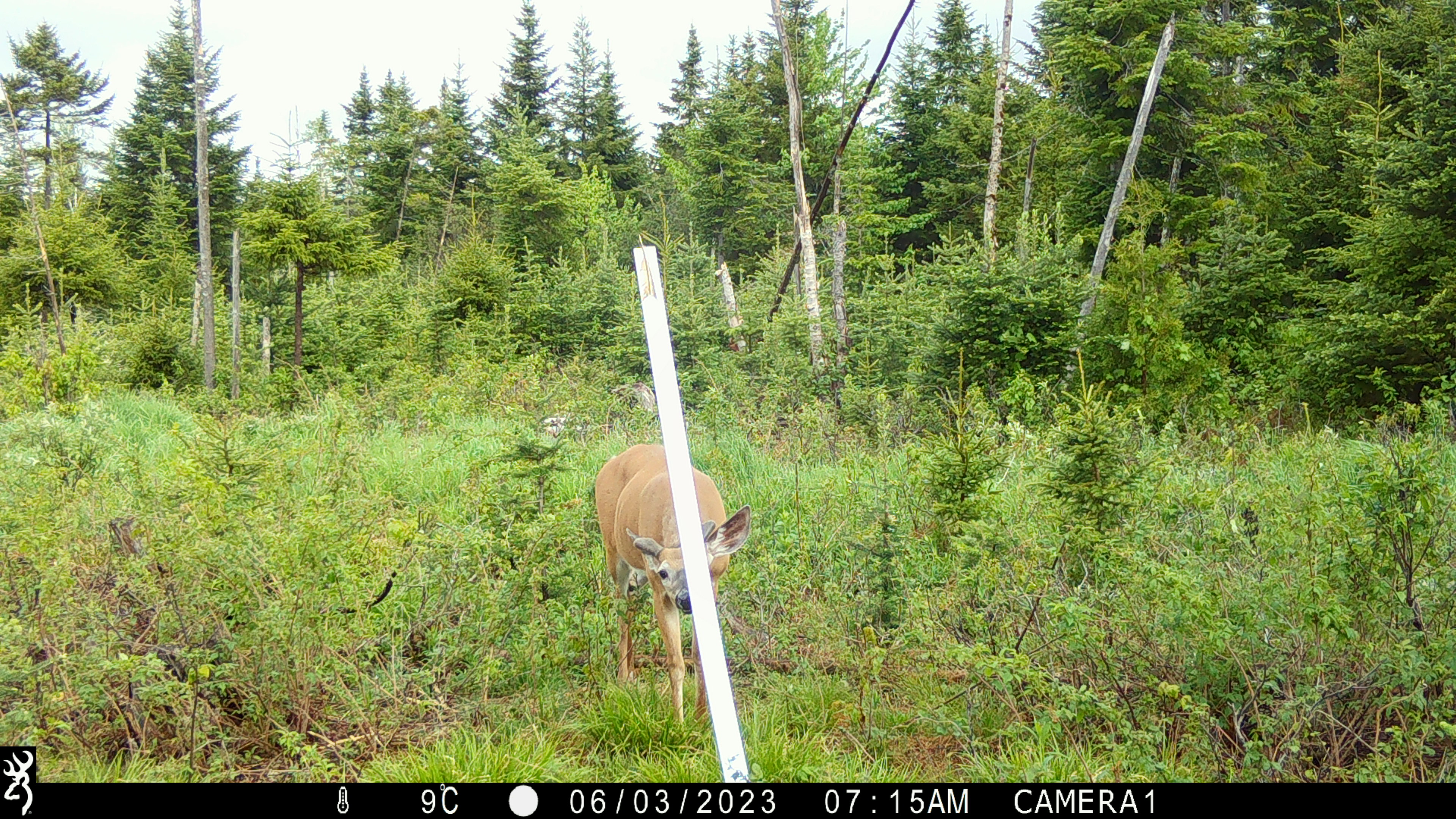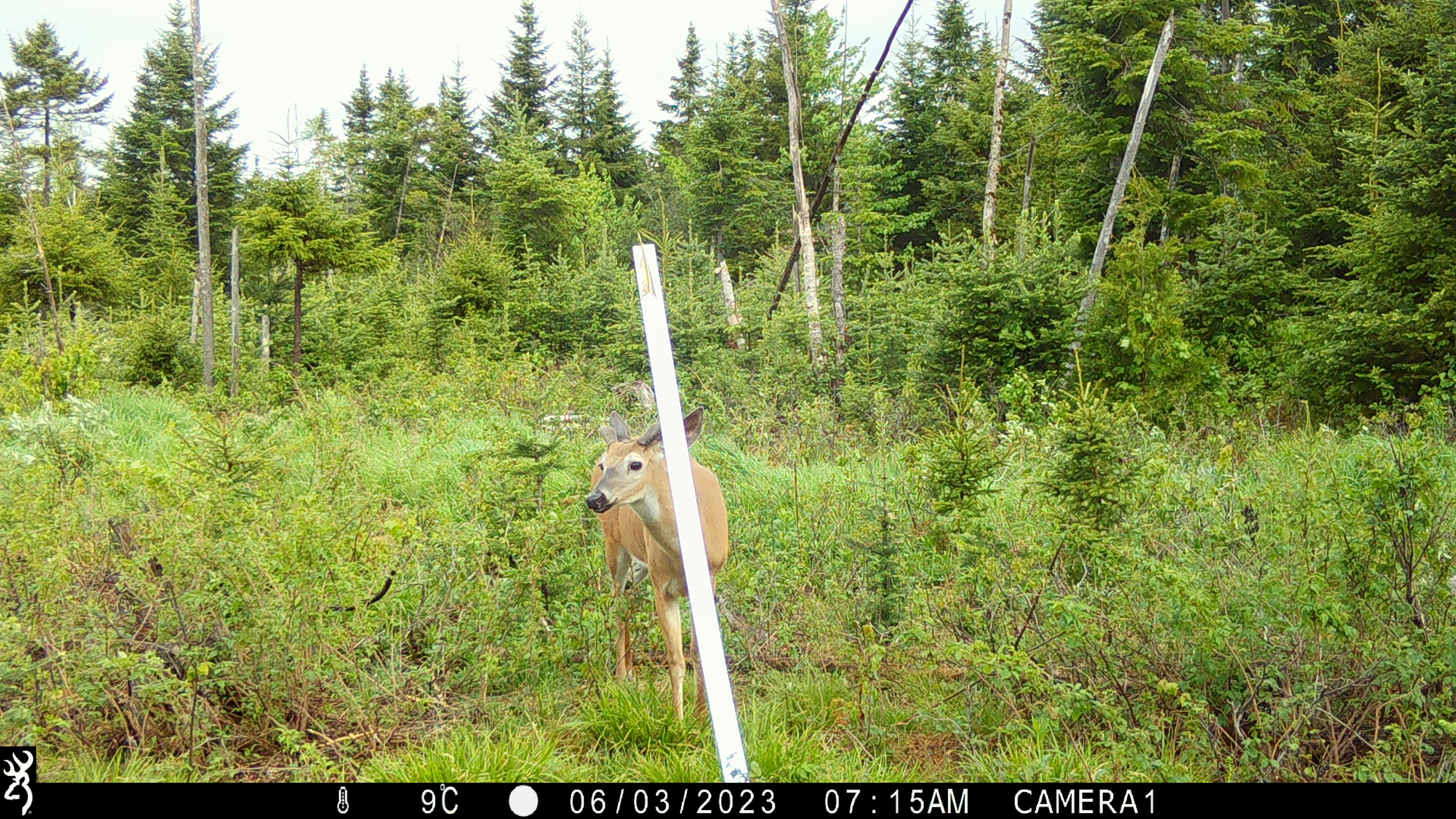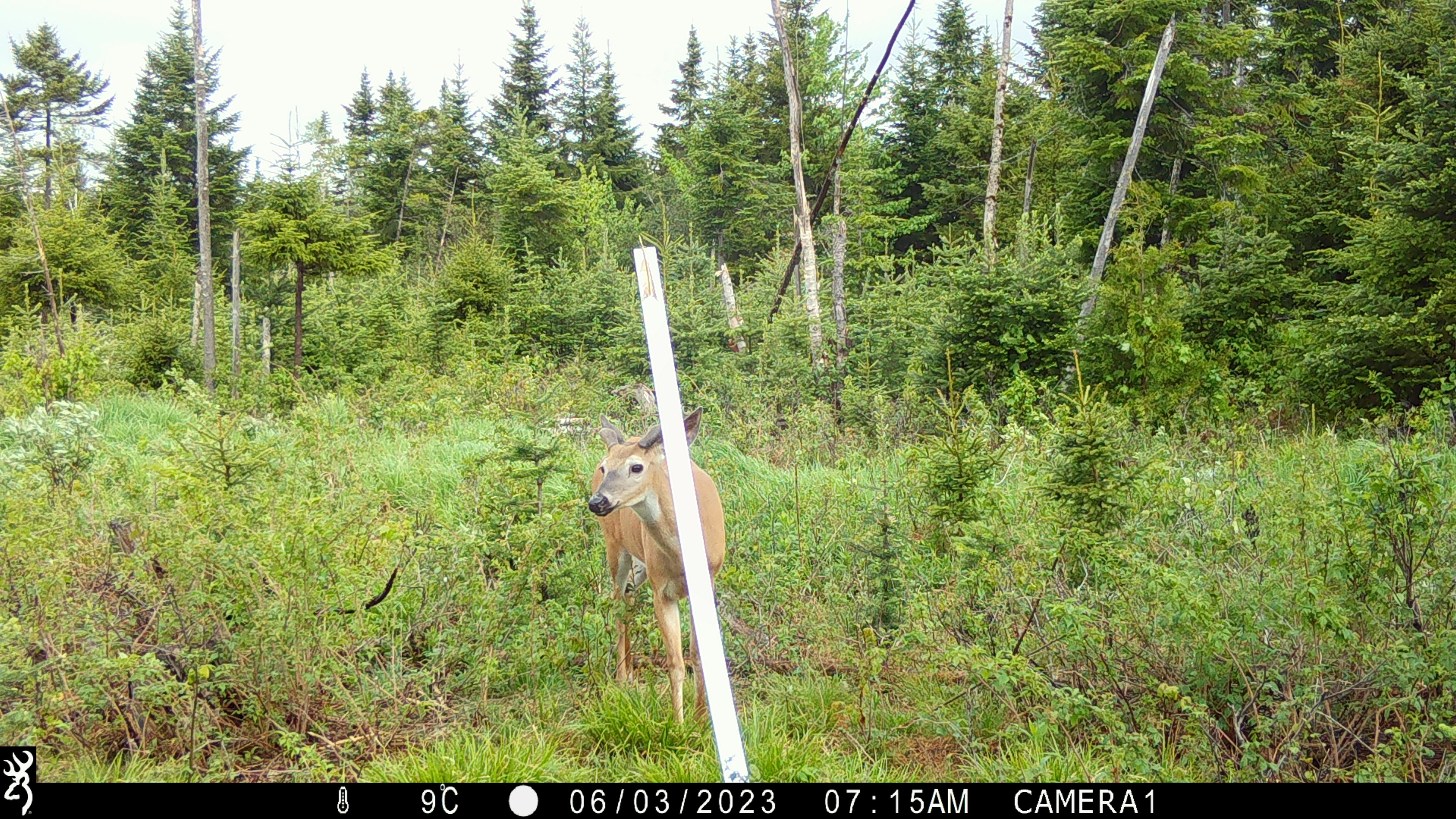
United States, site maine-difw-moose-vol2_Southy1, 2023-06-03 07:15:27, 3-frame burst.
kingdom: Animalia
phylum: Chordata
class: Mammalia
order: Artiodactyla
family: Cervidae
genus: Odocoileus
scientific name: Odocoileus virginianus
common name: white-tailed deer